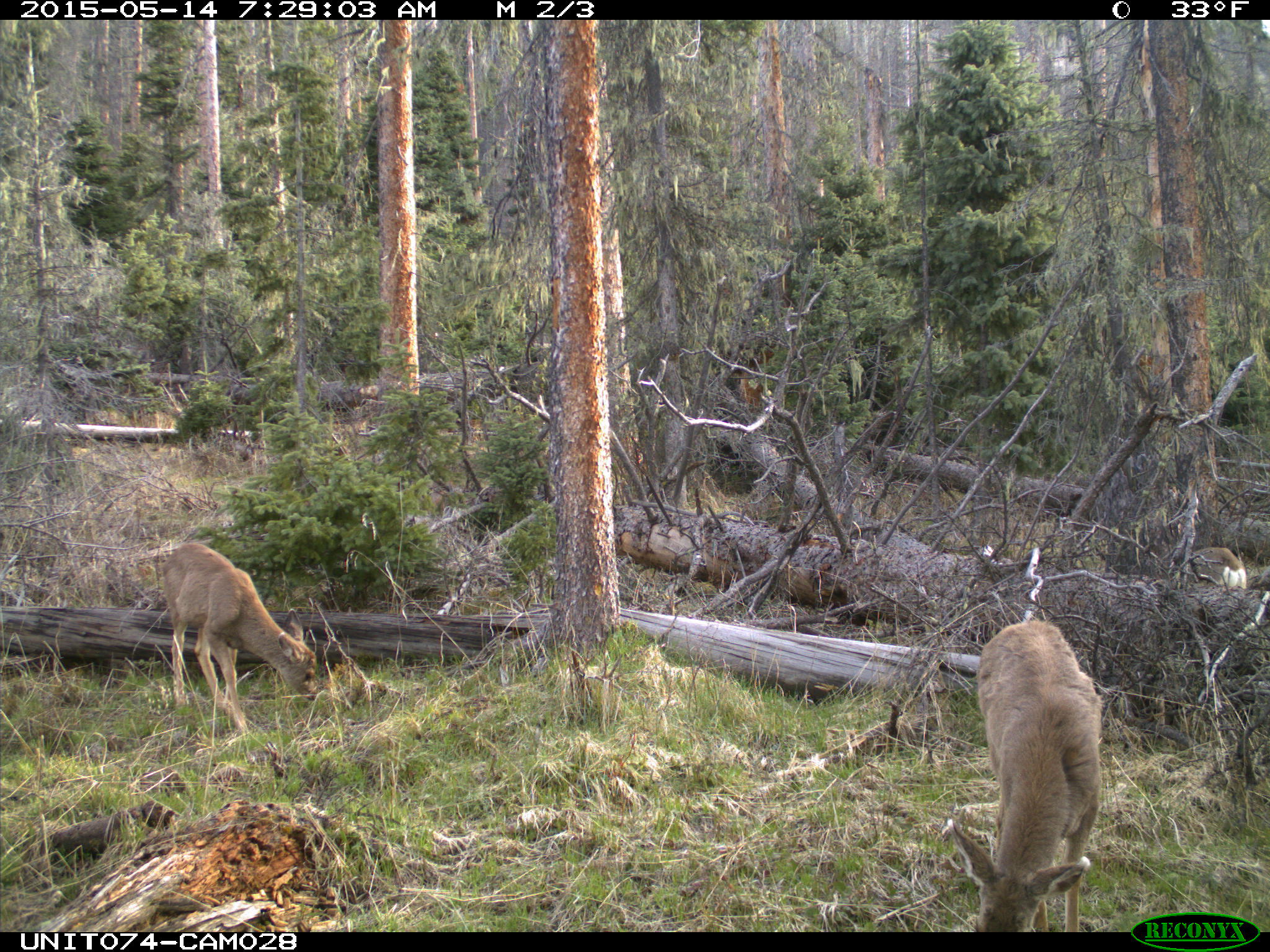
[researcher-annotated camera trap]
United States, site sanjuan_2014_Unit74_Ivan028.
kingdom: Animalia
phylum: Chordata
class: Mammalia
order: Artiodactyla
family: Cervidae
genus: Odocoileus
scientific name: Odocoileus hemionus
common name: mule deer